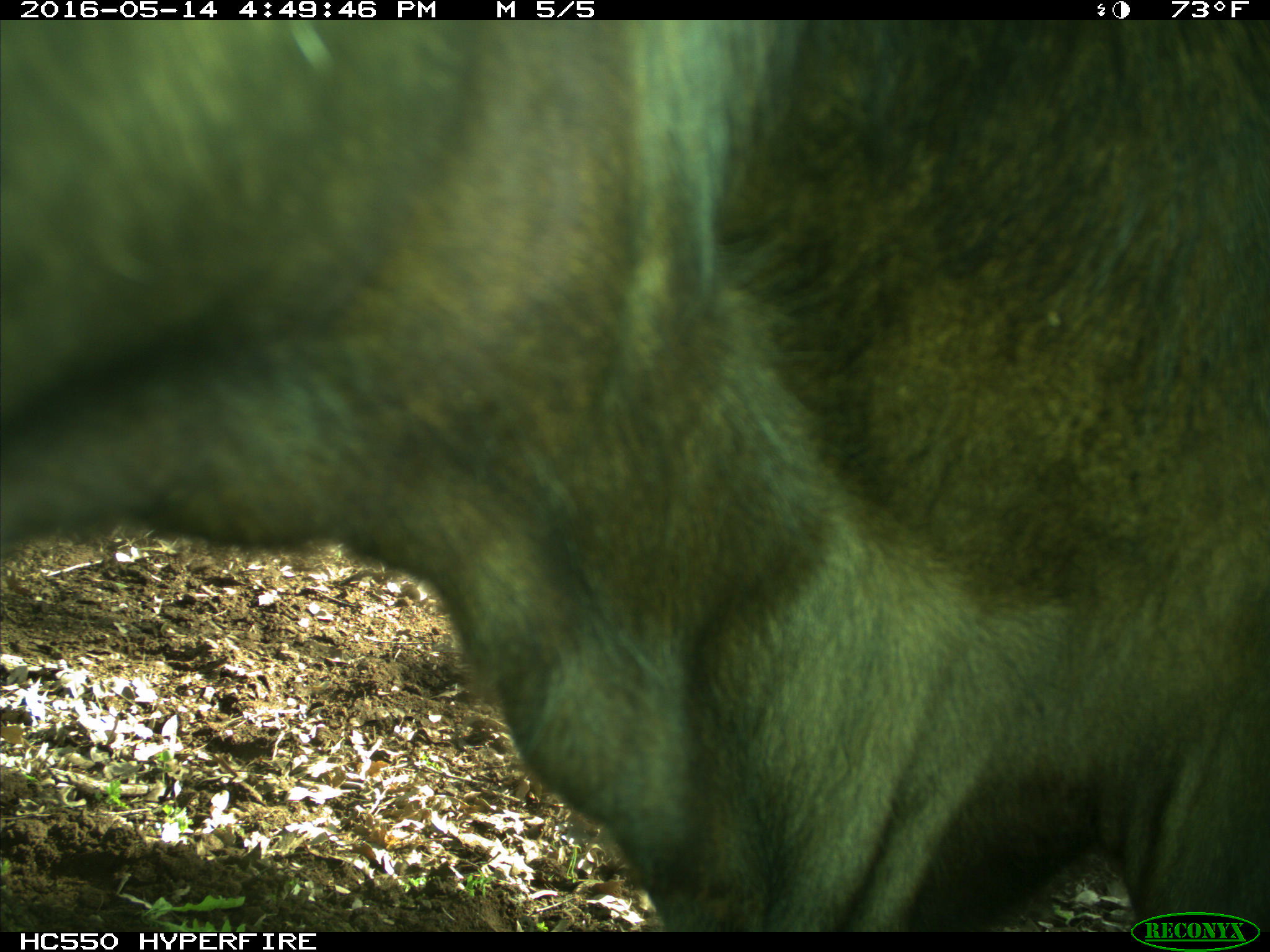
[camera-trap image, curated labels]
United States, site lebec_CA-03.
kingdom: Animalia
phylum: Chordata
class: Mammalia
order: Artiodactyla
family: Bovidae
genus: Bos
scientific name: Bos taurus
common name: domestic cow